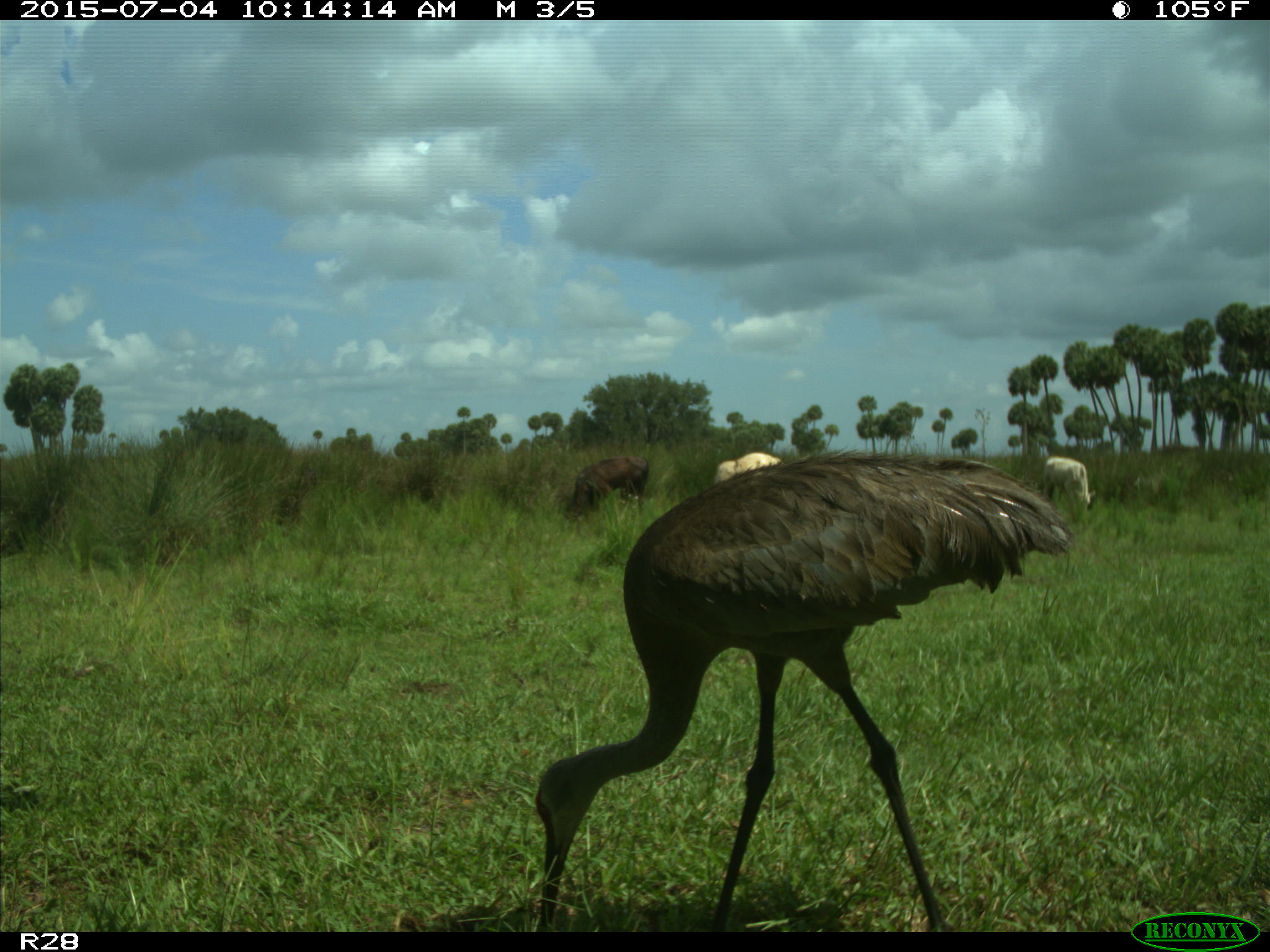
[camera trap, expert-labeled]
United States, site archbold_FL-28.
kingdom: Animalia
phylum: Chordata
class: Mammalia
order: Artiodactyla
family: Bovidae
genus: Bos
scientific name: Bos taurus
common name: domestic cow